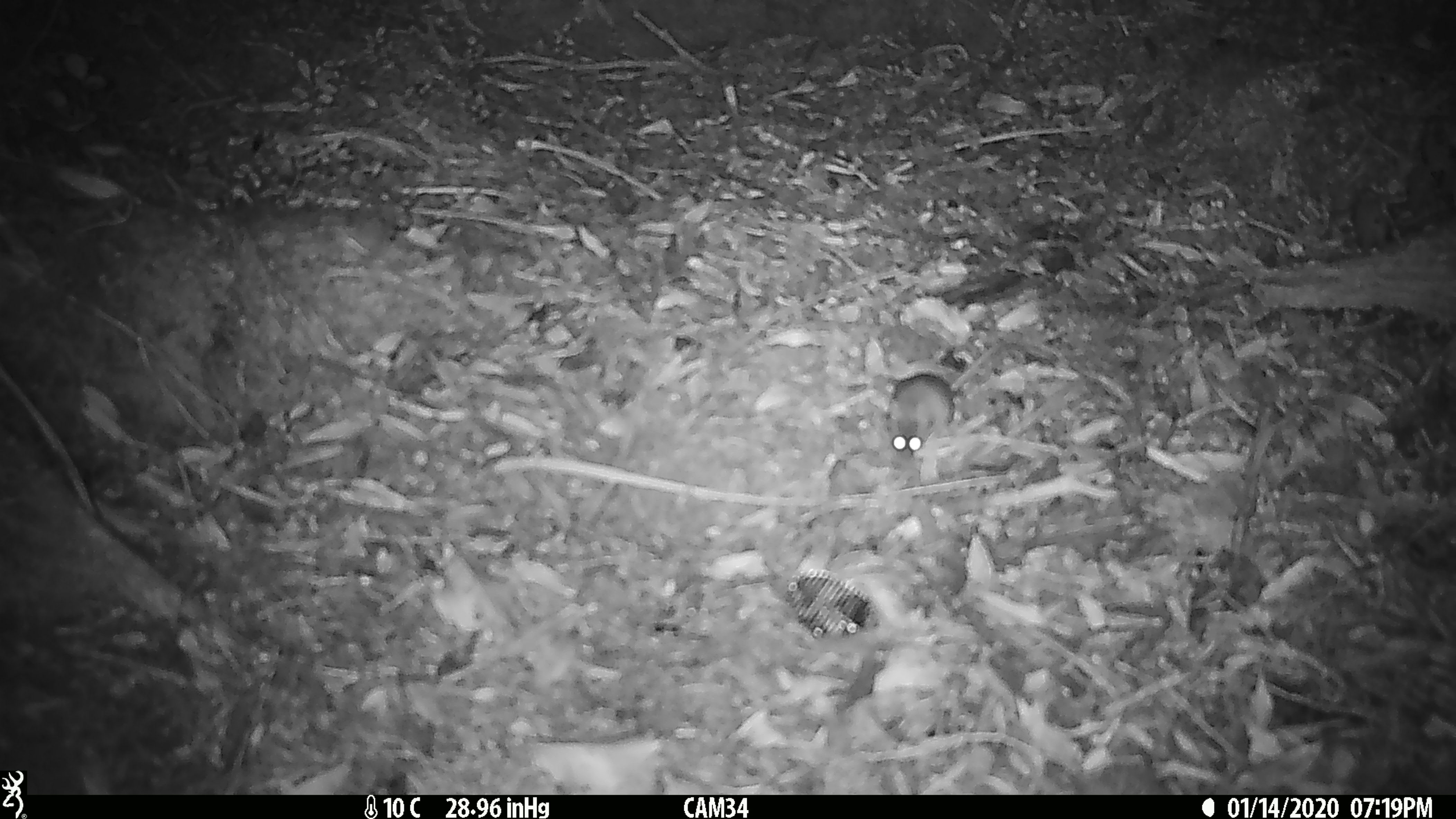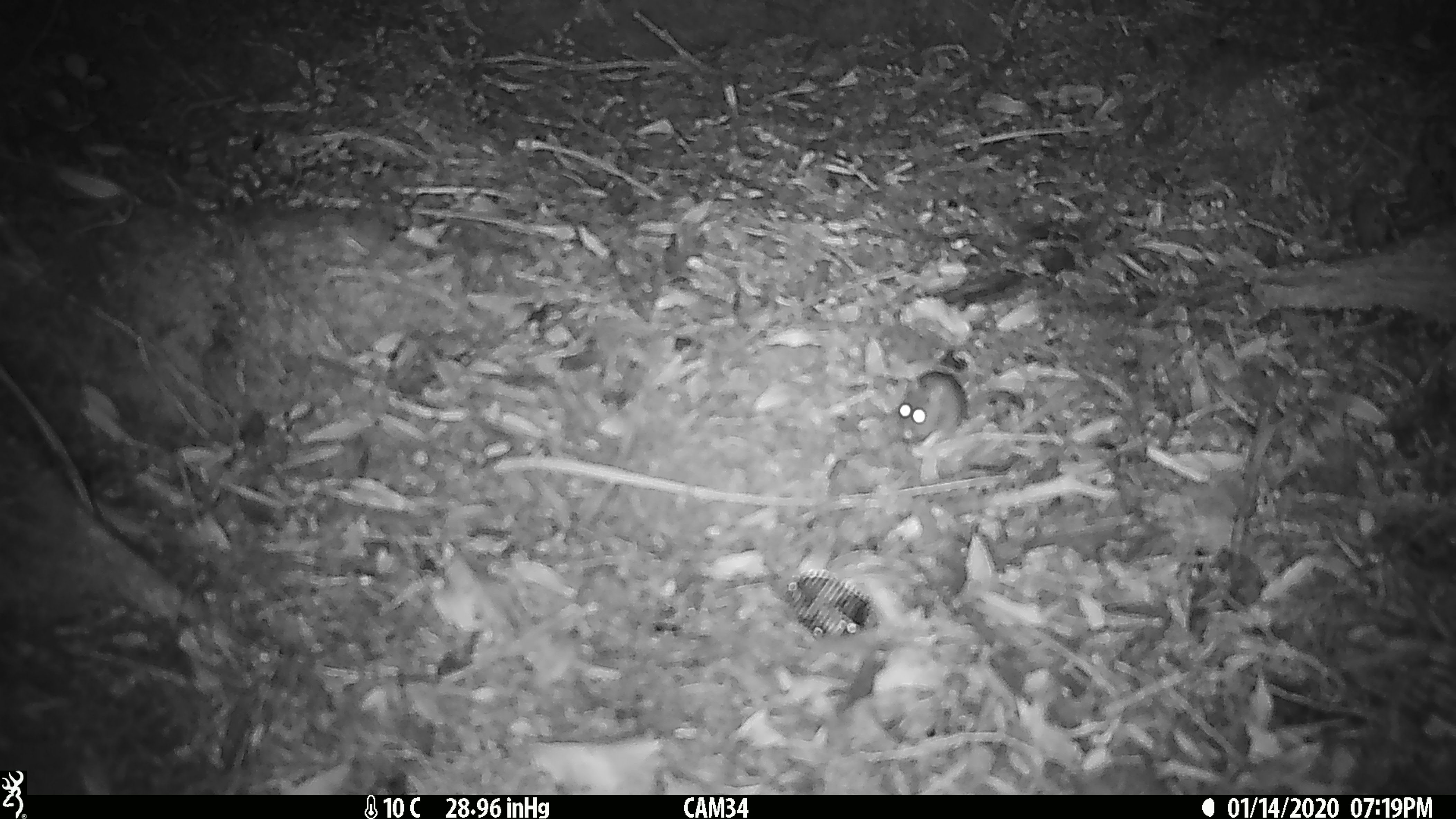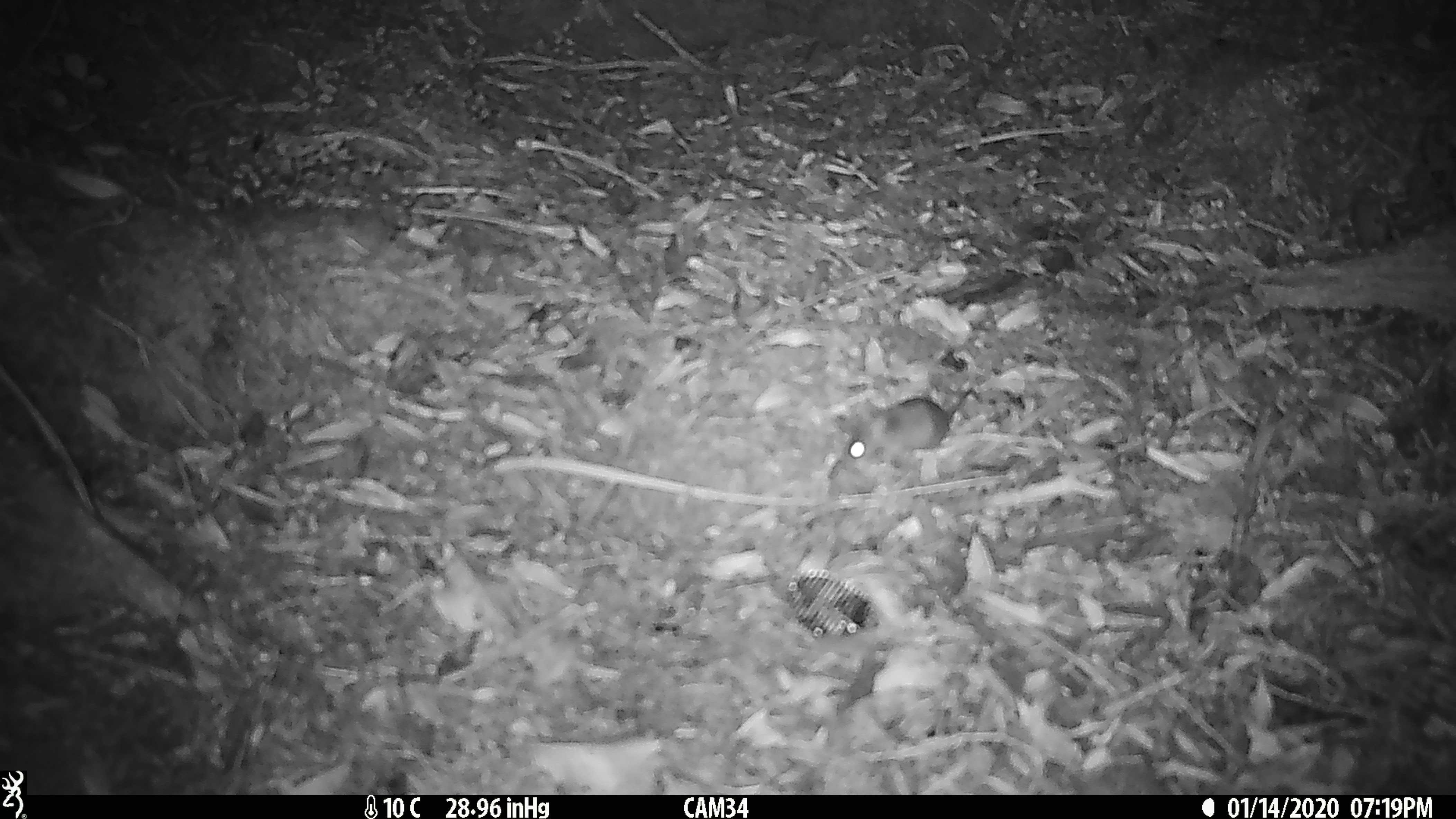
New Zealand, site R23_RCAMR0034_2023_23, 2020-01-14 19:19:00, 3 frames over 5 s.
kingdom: Animalia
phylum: Chordata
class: Mammalia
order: Rodentia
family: Muridae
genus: Mus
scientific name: Mus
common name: mouse